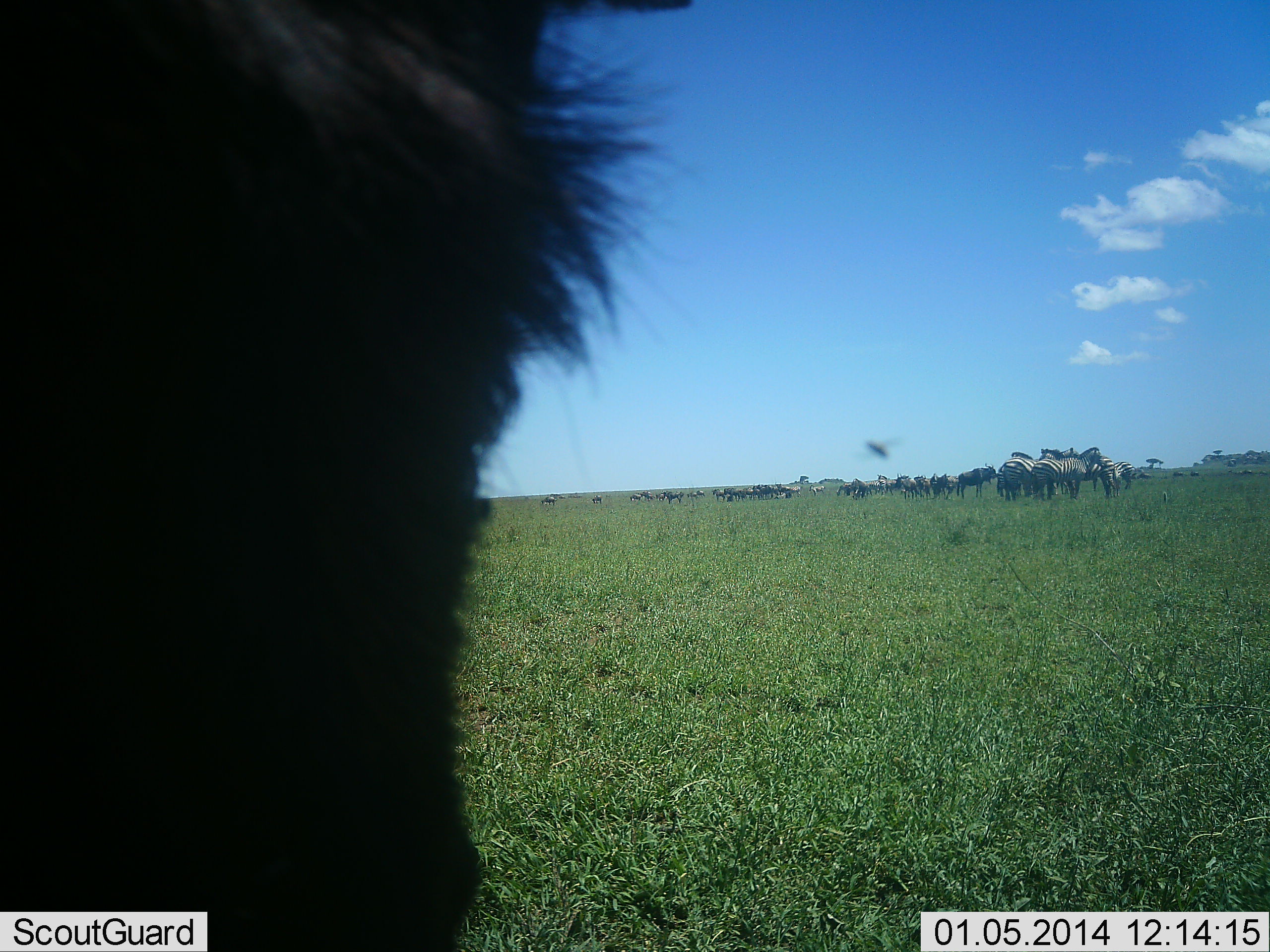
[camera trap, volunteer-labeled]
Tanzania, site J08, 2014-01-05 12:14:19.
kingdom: Animalia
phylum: Chordata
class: Mammalia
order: Artiodactyla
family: Bovidae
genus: Connochaetes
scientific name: Connochaetes taurinus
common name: blue wildebeest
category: wildebeest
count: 11-50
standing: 92%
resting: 0%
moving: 0%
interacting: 0%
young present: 0%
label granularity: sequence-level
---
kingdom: Animalia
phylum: Chordata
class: Mammalia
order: Perissodactyla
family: Equidae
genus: Equus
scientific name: Equus quagga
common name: plains zebra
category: zebra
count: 11-50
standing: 86%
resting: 0%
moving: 10%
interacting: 10%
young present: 0%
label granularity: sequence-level